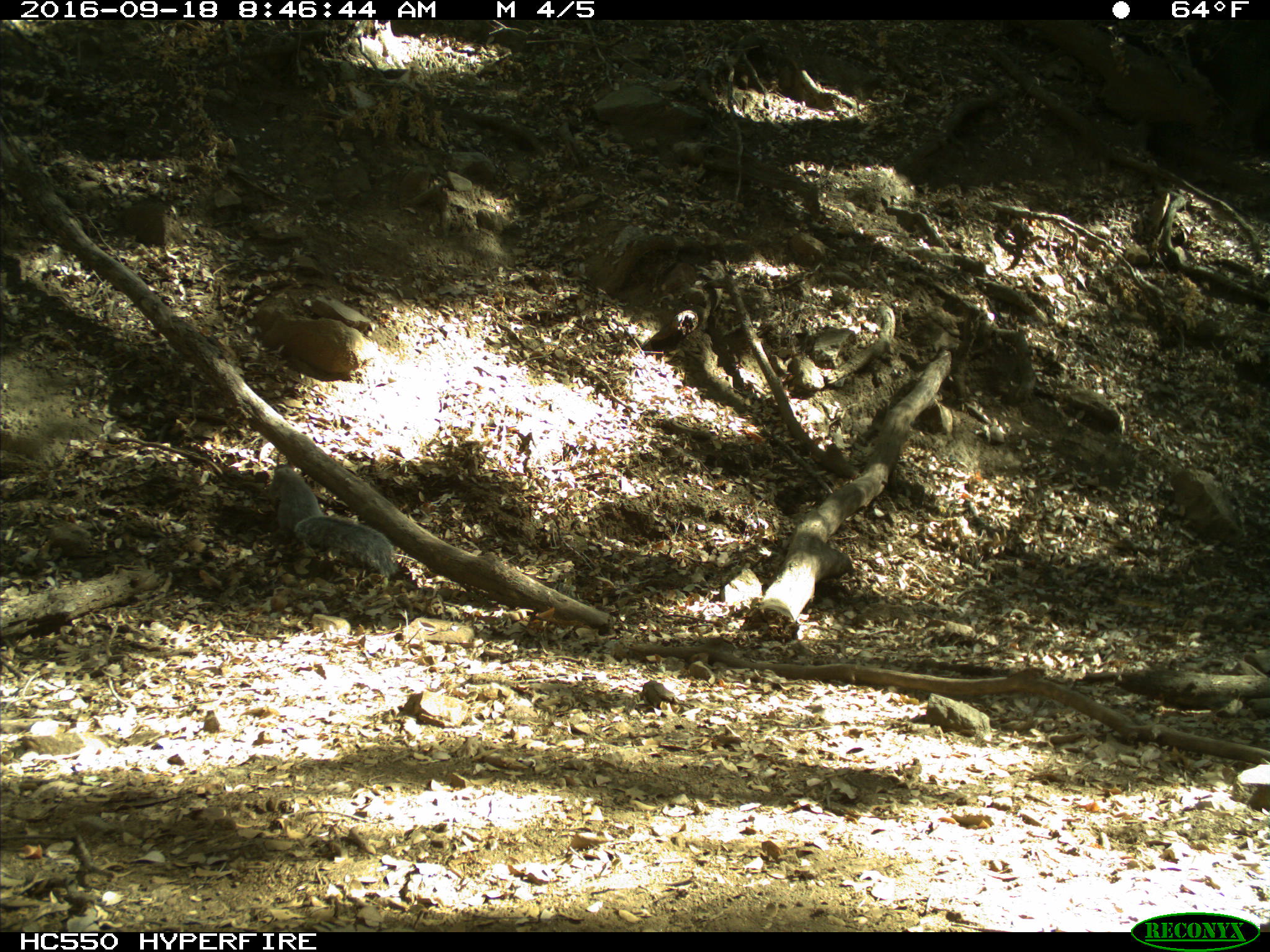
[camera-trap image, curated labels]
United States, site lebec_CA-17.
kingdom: Animalia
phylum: Chordata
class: Mammalia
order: Rodentia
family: Sciuridae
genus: Sciurus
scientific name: Sciurus carolinensis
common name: eastern gray squirrel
Sciurus carolinensis (eastern gray squirrel).